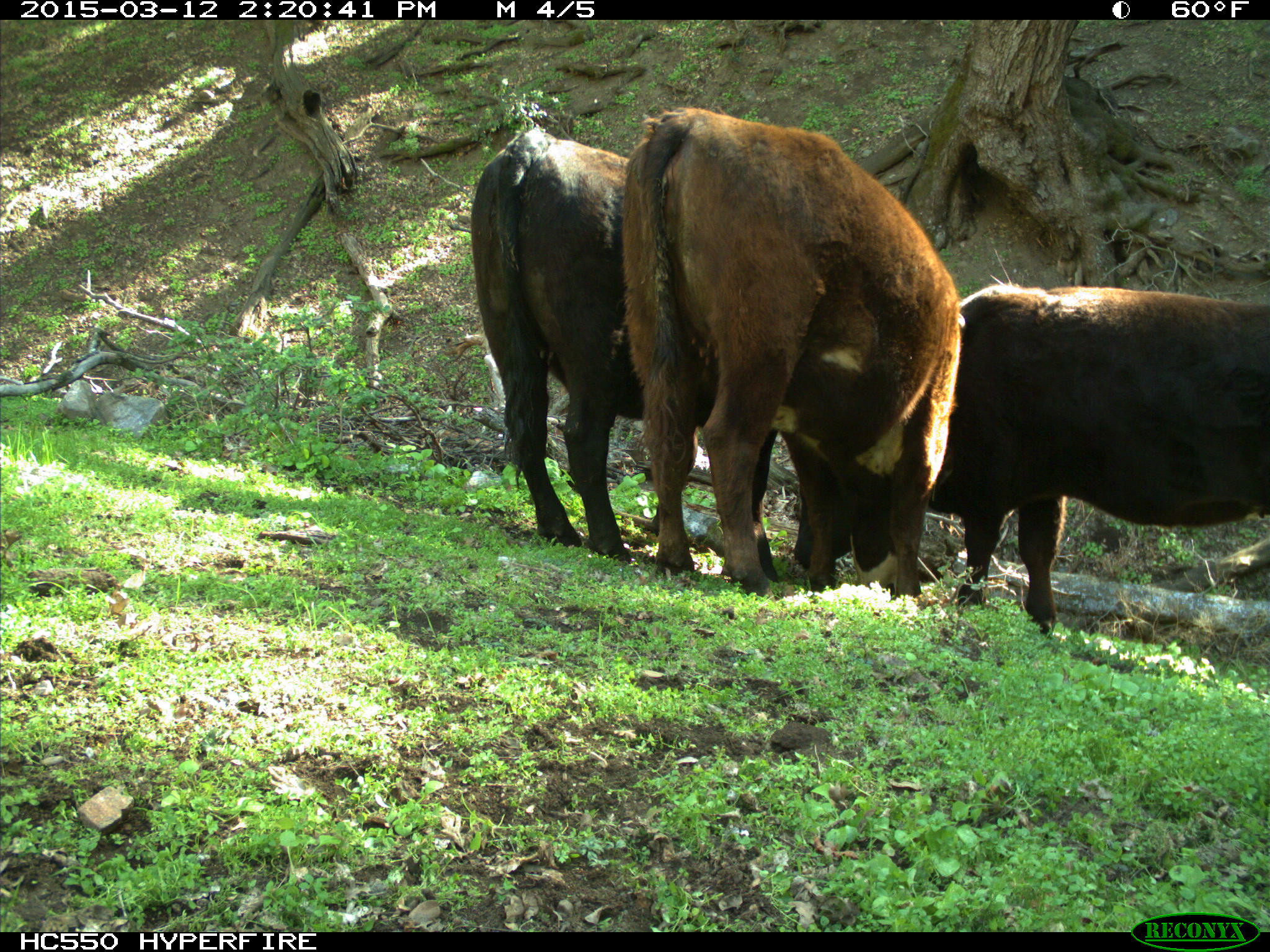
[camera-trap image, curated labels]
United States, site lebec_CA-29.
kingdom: Animalia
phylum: Chordata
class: Mammalia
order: Artiodactyla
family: Bovidae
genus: Bos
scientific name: Bos taurus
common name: domestic cow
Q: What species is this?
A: Bos taurus (domestic cow).